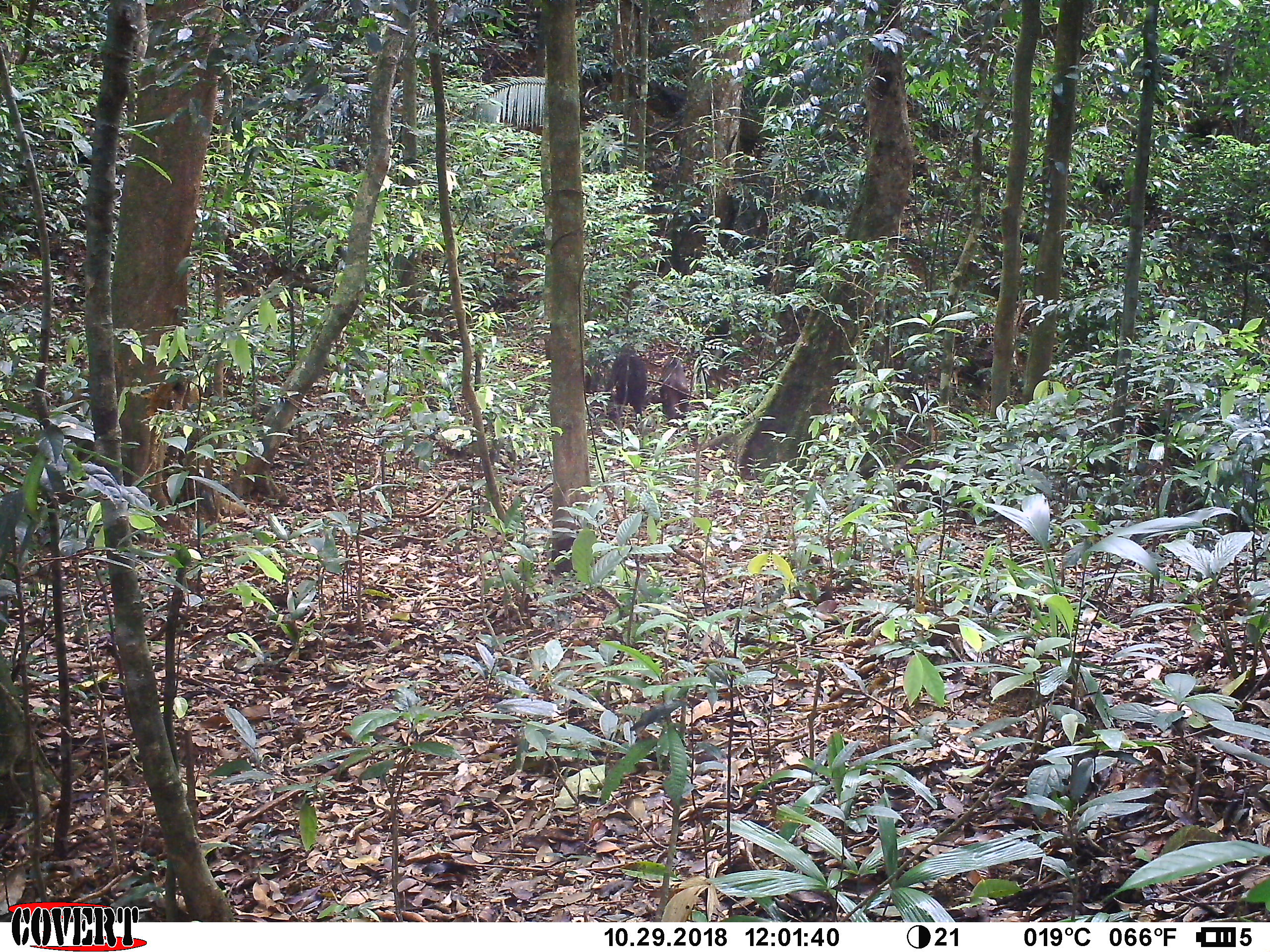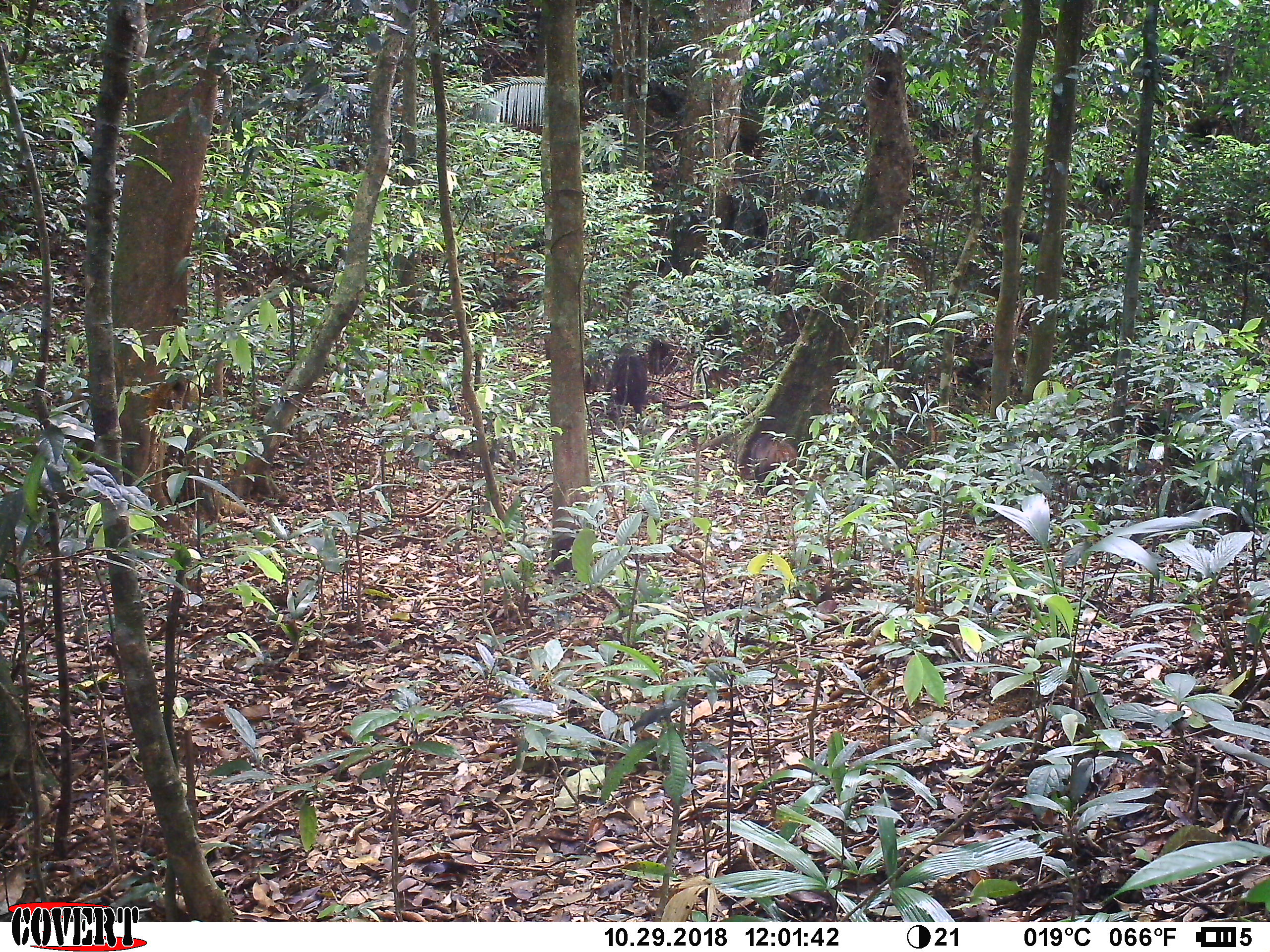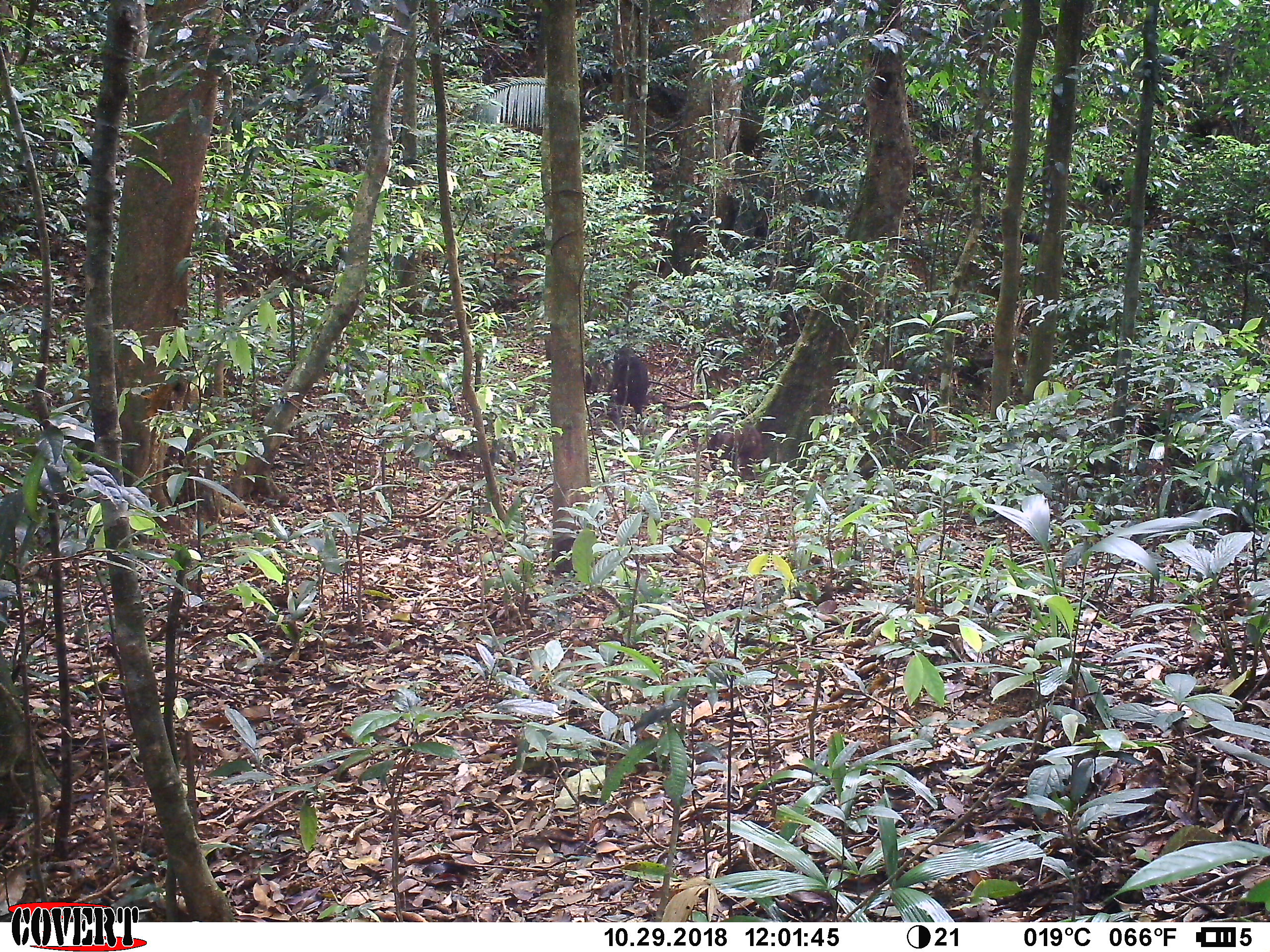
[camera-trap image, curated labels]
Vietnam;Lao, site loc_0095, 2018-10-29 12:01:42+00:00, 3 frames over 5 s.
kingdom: Animalia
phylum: Chordata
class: Mammalia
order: Primates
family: Cercopithecidae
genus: Macaca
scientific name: Macaca arctoides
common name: stump-tailed macaque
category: stump tailed macaque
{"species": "stump tailed macaque (stump-tailed macaque) (Macaca arctoides)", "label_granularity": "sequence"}